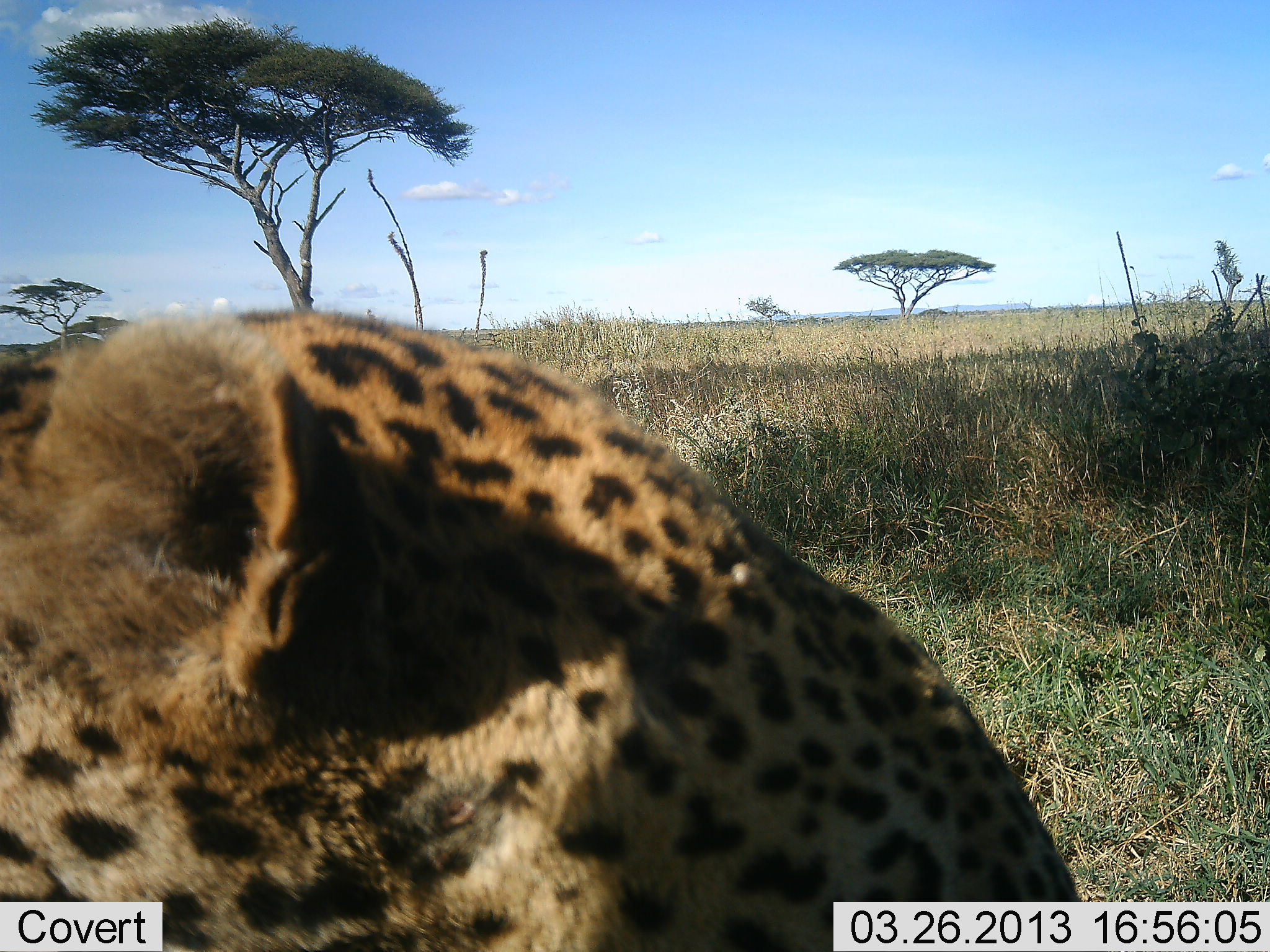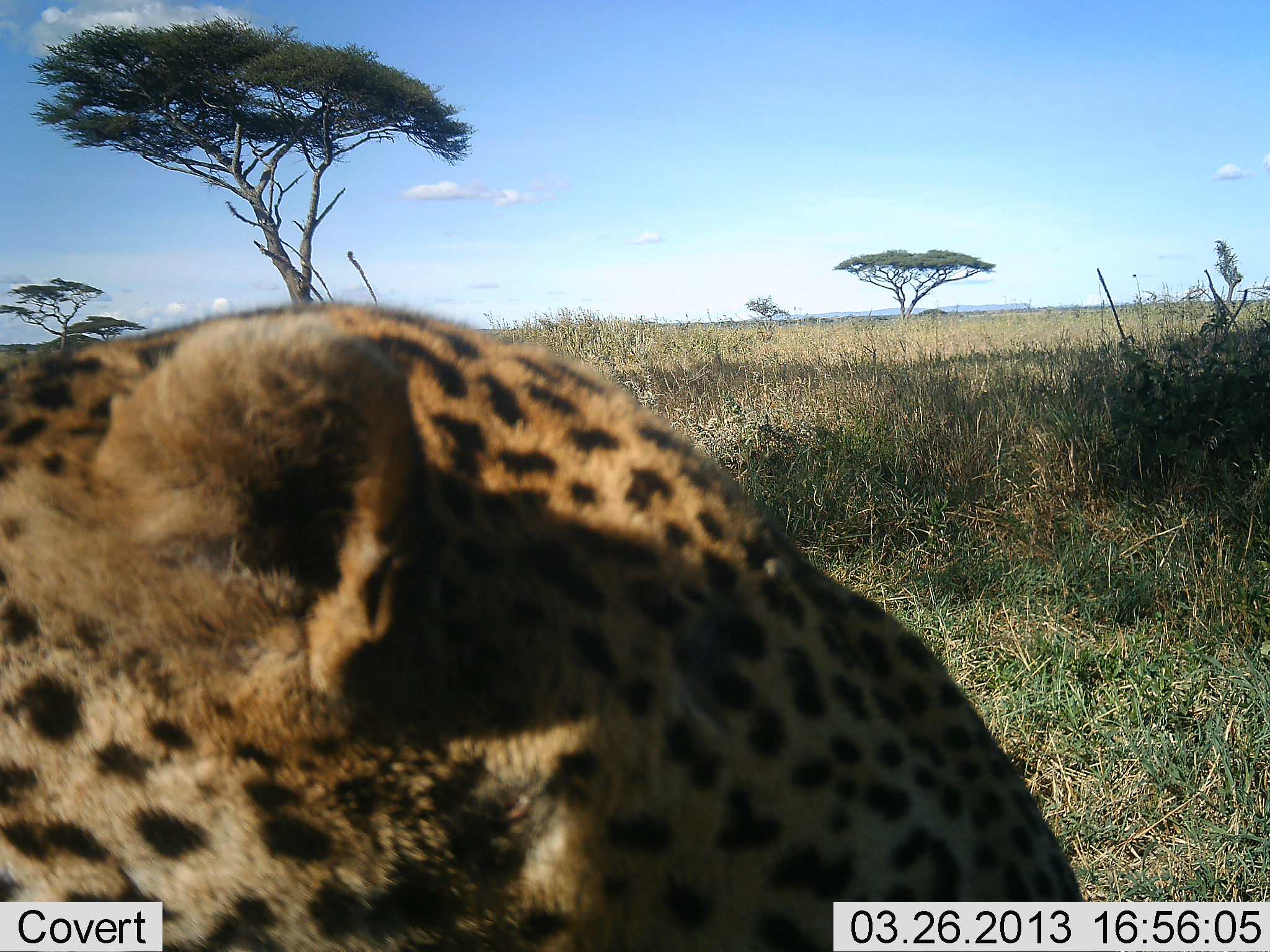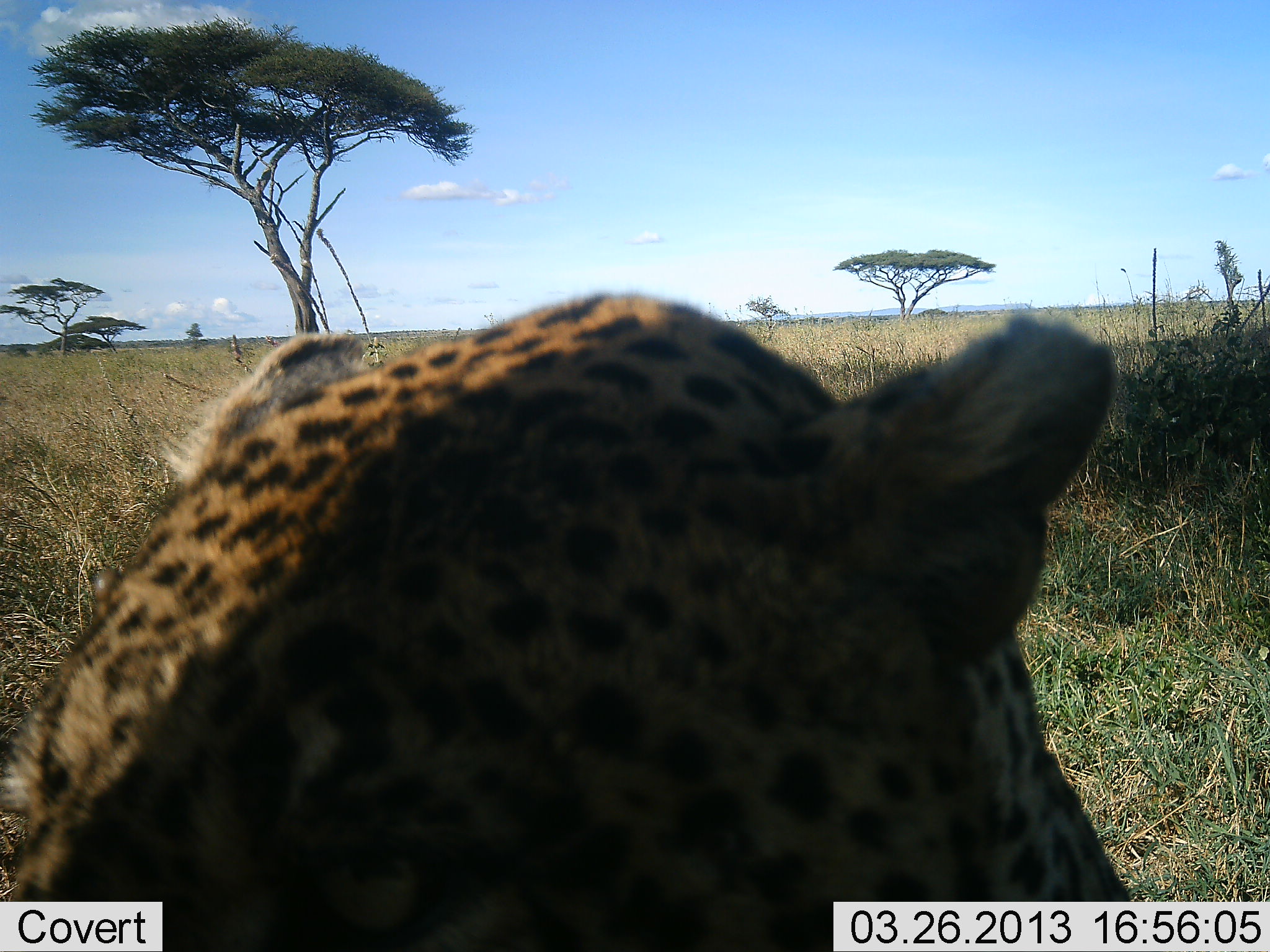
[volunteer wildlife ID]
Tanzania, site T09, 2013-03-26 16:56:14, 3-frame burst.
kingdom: Animalia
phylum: Chordata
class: Mammalia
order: Carnivora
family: Felidae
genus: Acinonyx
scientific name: Acinonyx jubatus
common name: cheetah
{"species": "cheetah (Acinonyx jubatus)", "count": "1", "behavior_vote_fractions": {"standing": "48%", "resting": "37%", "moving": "11%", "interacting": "4%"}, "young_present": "0%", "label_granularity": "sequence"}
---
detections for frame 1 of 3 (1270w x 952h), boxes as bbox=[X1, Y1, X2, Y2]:
animal: bbox=[1, 307, 1090, 952]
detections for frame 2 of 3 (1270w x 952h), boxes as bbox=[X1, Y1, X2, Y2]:
animal: bbox=[1, 302, 1083, 952]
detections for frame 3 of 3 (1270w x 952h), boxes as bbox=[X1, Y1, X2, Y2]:
animal: bbox=[1, 291, 1136, 952]